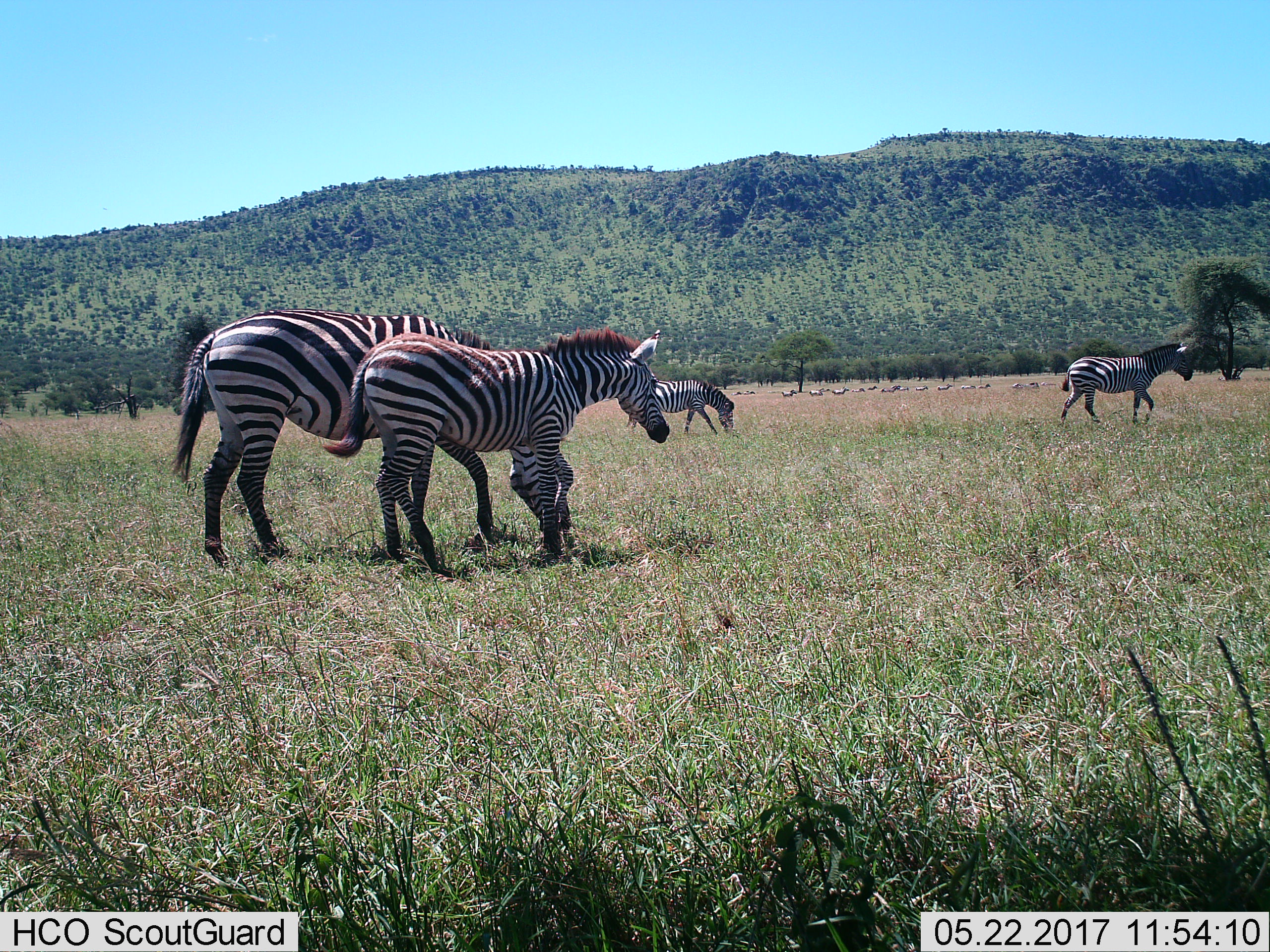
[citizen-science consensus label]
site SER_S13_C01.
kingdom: Animalia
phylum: Chordata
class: Mammalia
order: Perissodactyla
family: Equidae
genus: Equus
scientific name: Equus quagga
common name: plains zebra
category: zebraplains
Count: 4.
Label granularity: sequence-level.